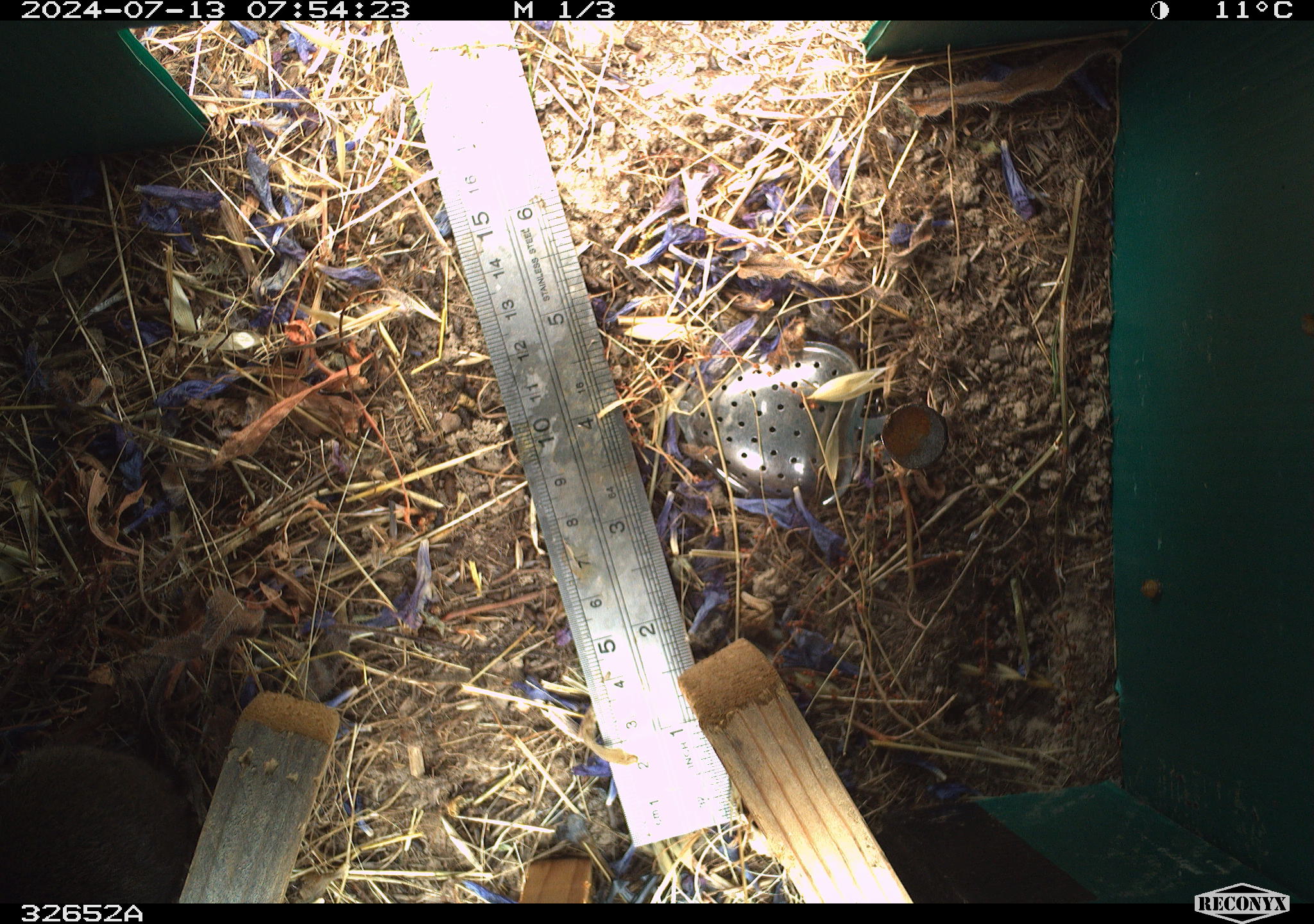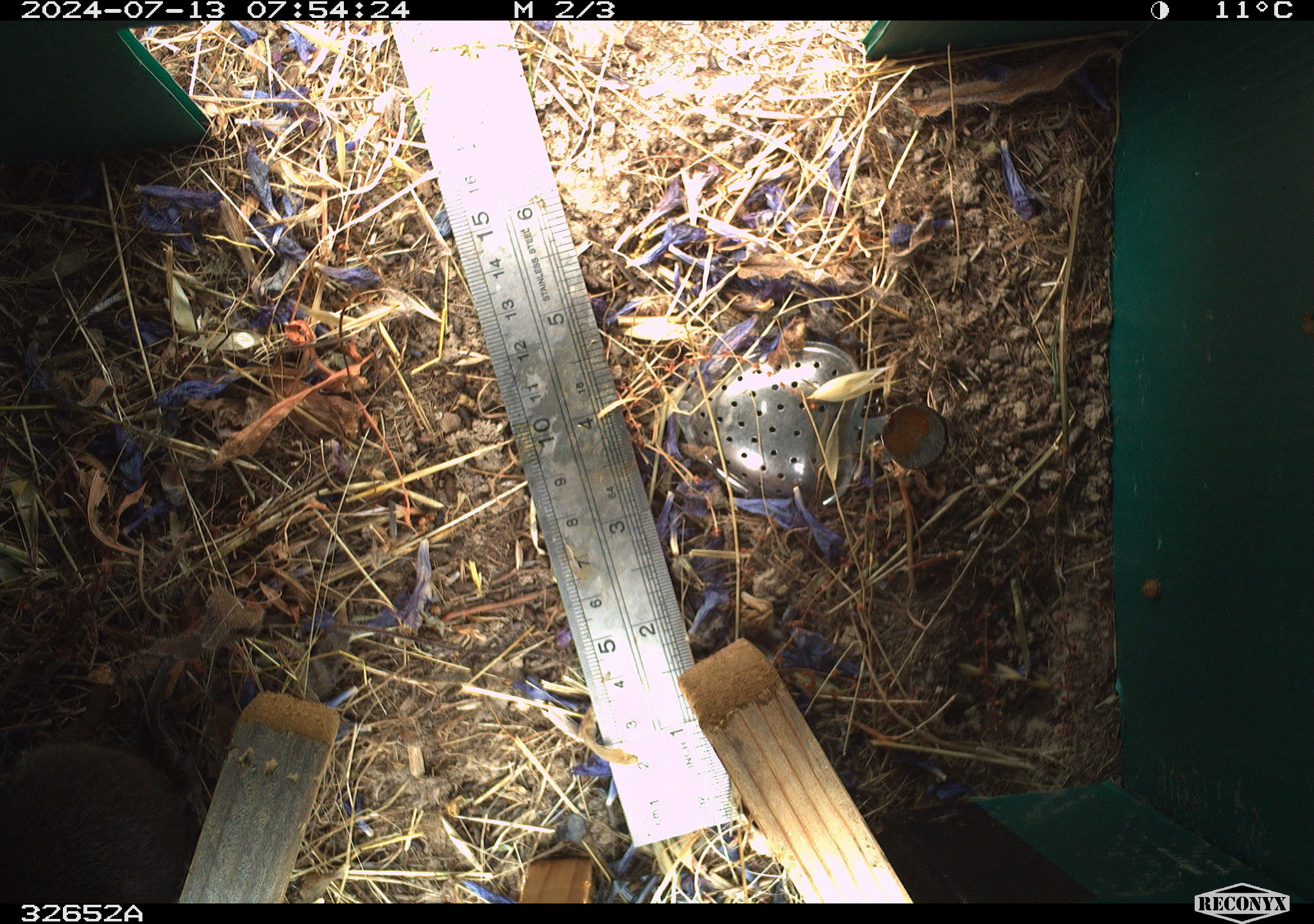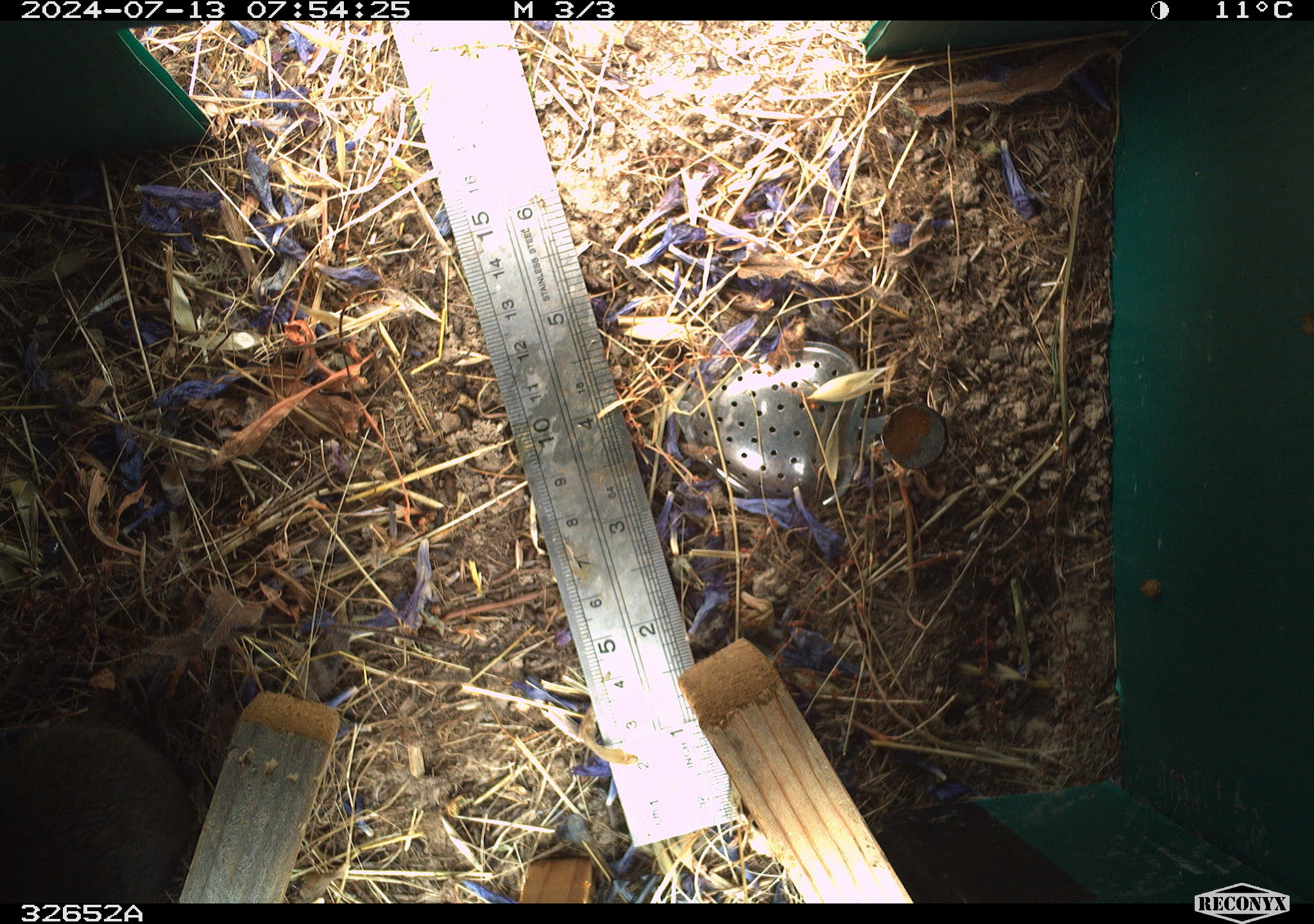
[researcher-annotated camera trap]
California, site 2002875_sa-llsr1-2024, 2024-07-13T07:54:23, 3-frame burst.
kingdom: Animalia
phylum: Chordata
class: Mammalia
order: Rodentia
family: Cricetidae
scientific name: Arvicolinae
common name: voles, lemmings, and muskrats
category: arvicolinae subfamily